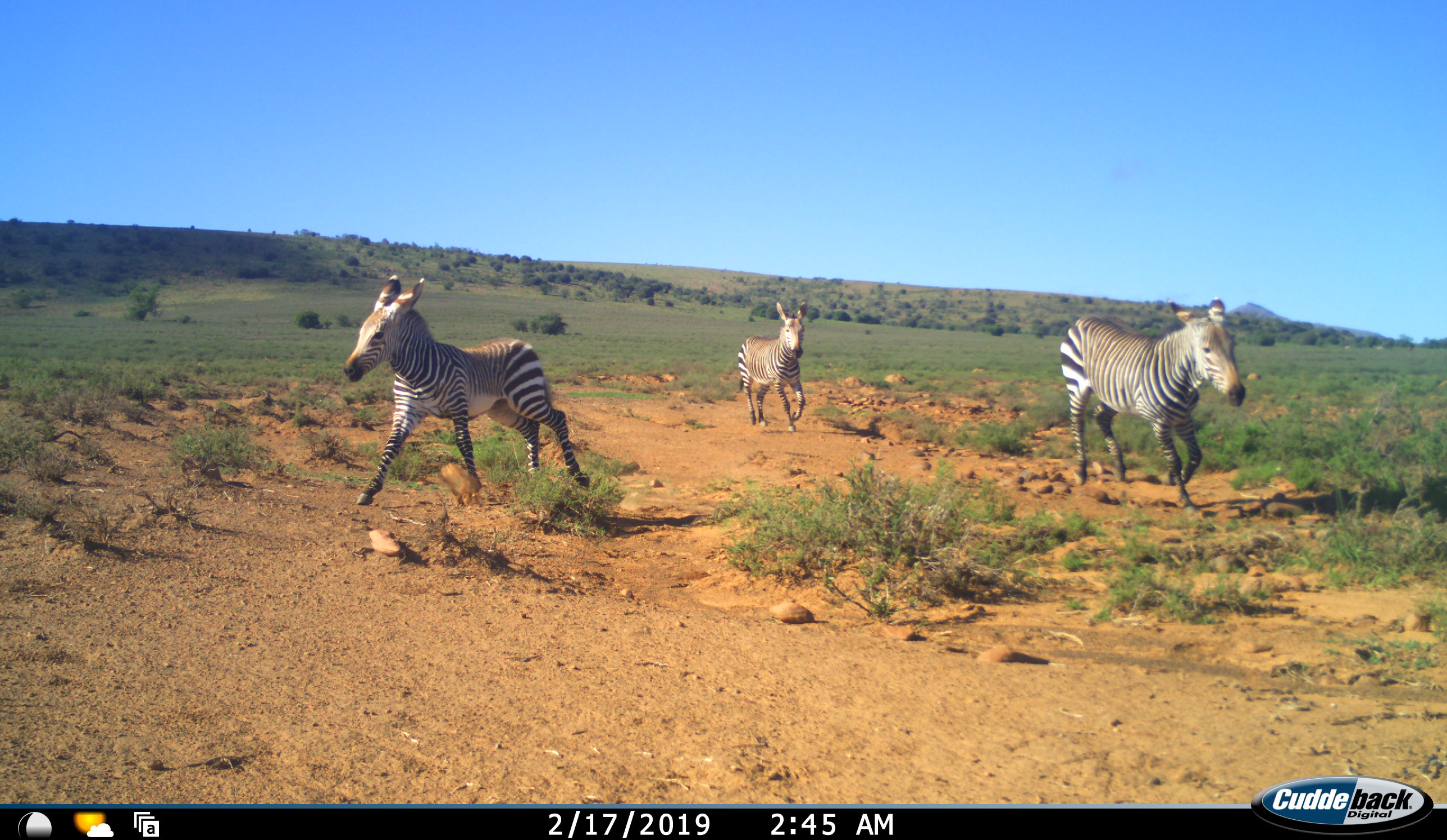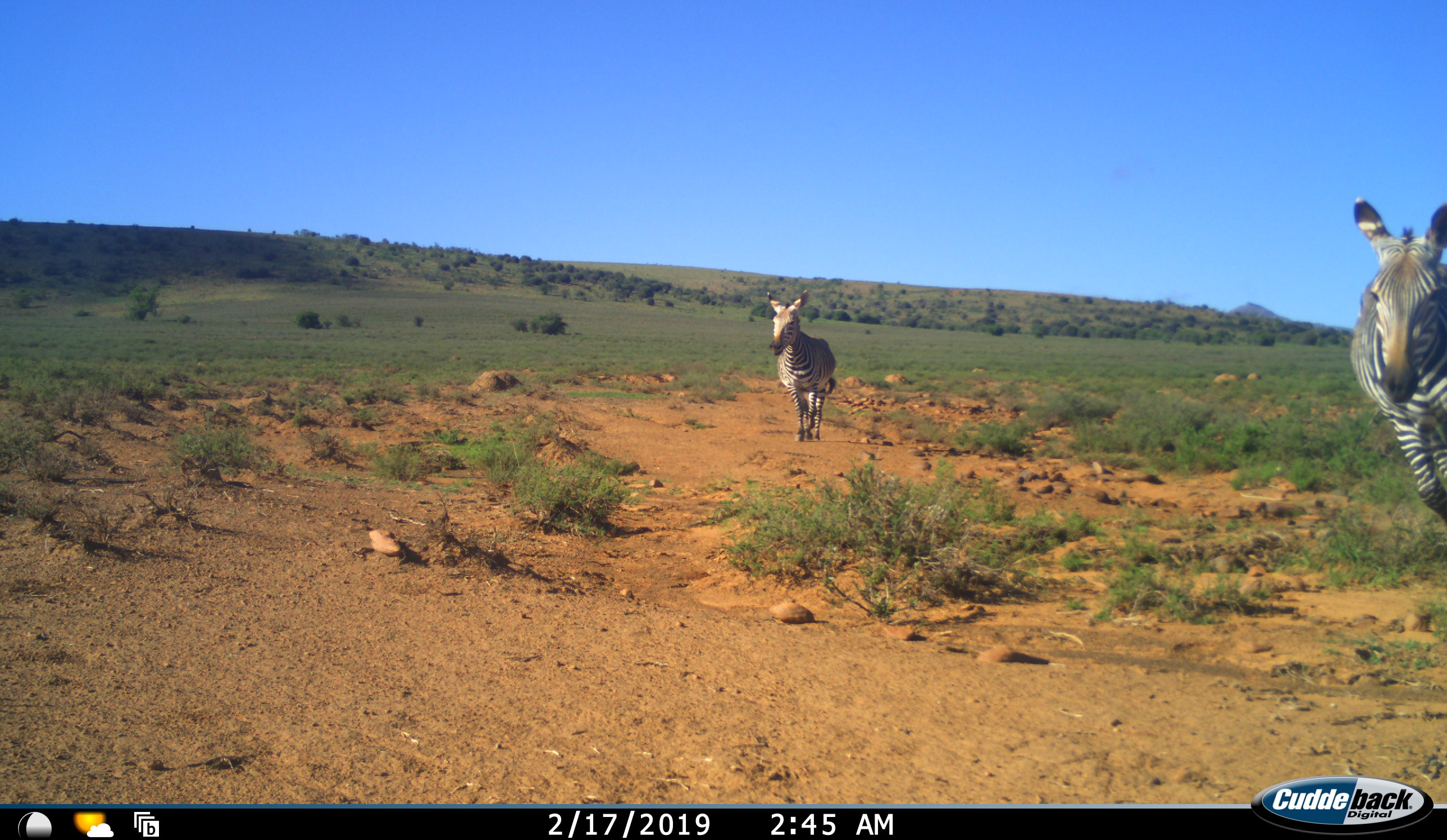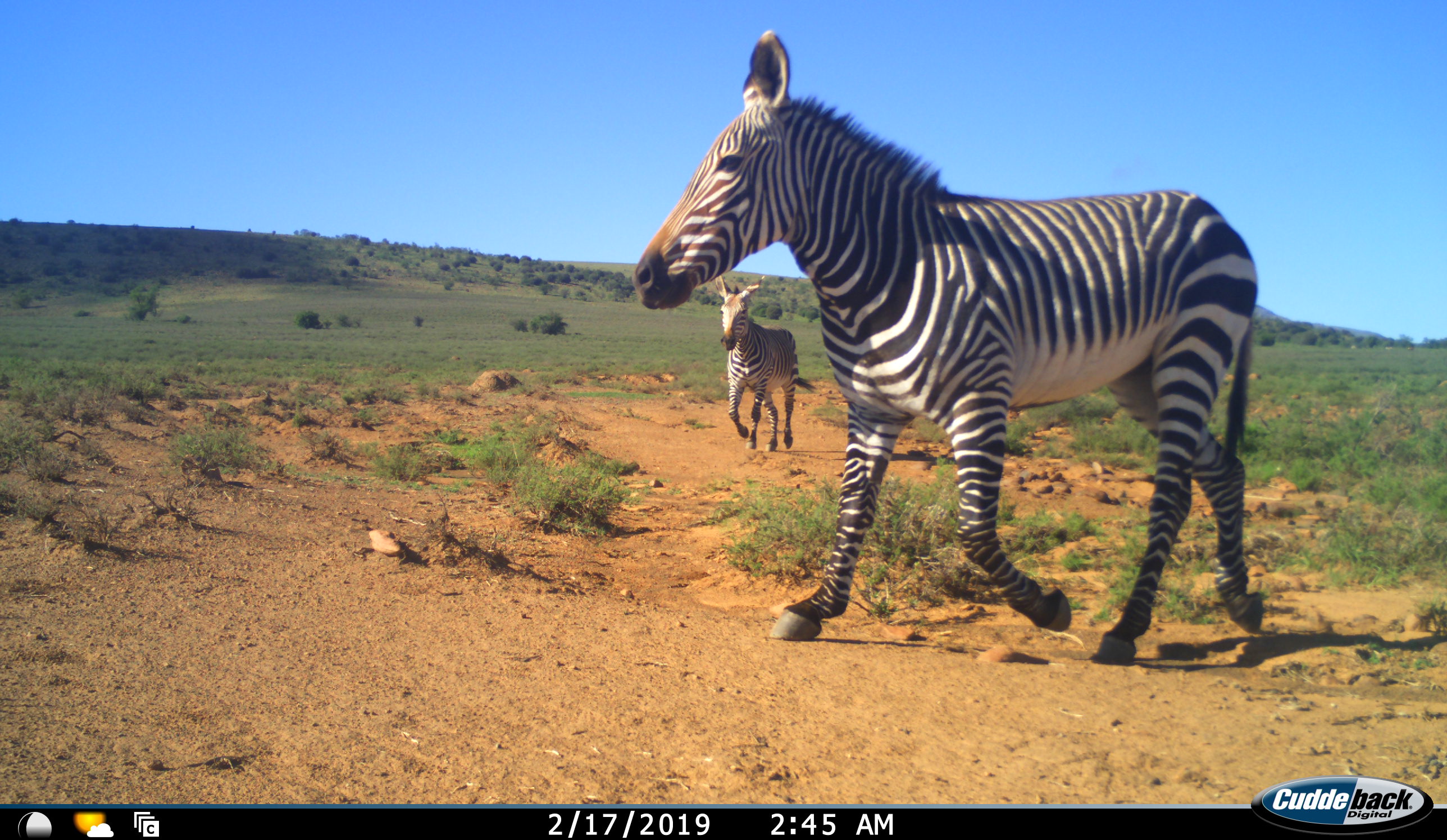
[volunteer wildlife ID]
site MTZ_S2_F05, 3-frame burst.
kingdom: Animalia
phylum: Chordata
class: Mammalia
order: Perissodactyla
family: Equidae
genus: Equus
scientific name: Equus zebra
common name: mountain zebra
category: zebramountain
Zebramountain (mountain zebra) (Equus zebra), count 3. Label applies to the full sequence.